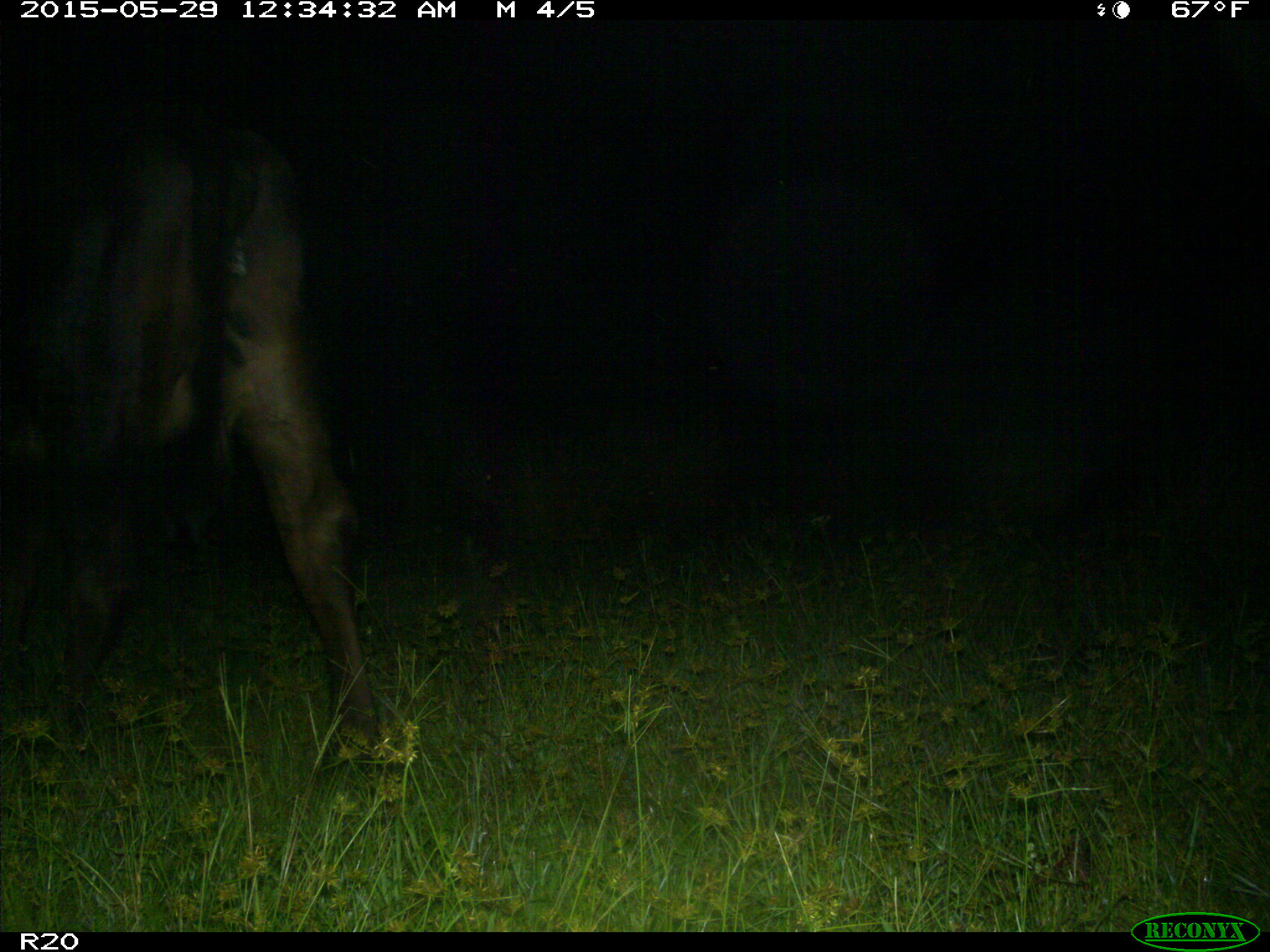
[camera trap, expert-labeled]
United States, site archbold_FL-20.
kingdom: Animalia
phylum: Chordata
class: Mammalia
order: Artiodactyla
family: Bovidae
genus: Bos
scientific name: Bos taurus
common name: domestic cow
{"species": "Bos taurus (domestic cow)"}